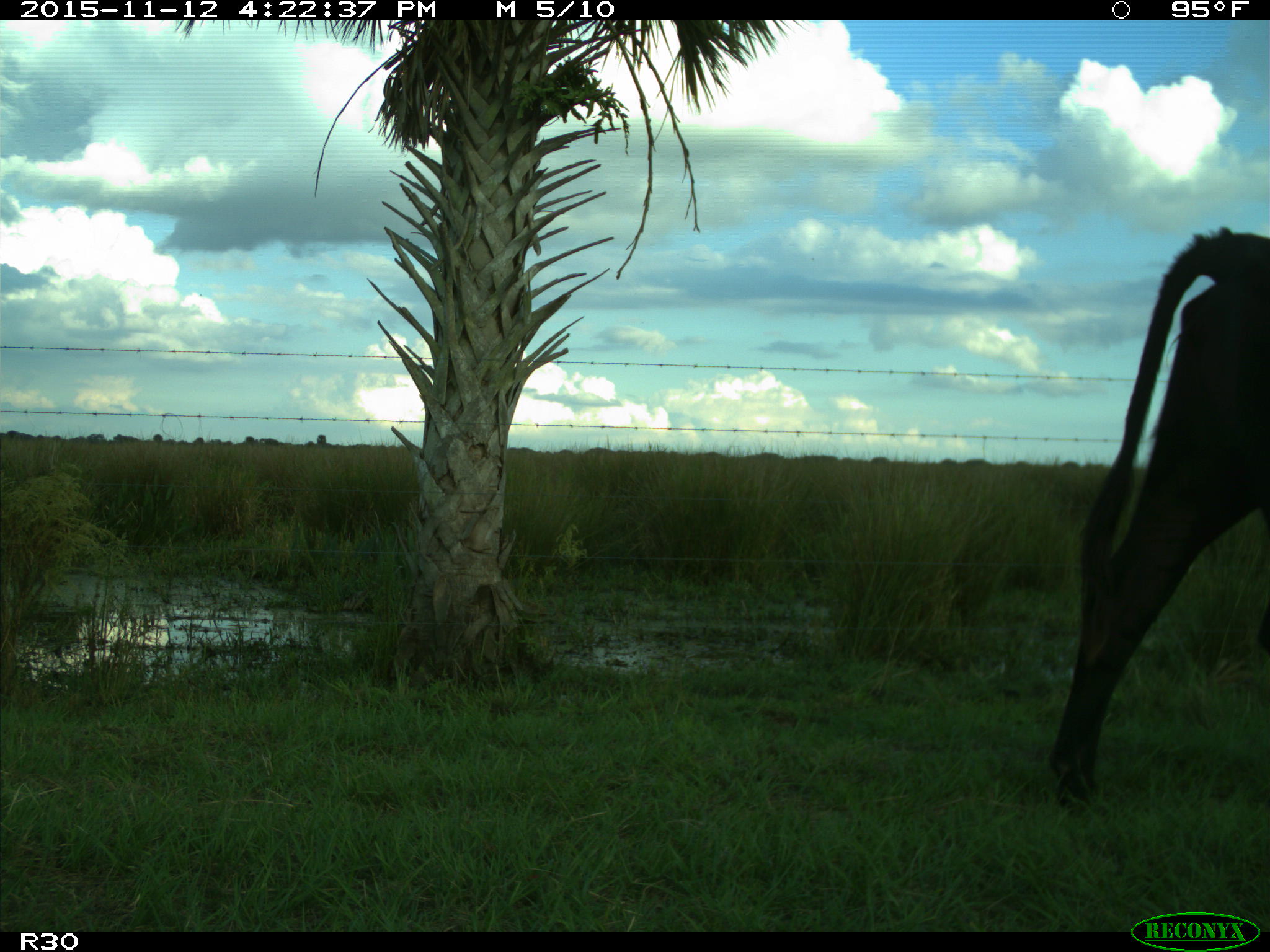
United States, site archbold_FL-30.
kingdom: Animalia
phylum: Chordata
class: Mammalia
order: Artiodactyla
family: Bovidae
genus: Bos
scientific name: Bos taurus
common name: domestic cow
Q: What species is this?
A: Bos taurus (domestic cow).